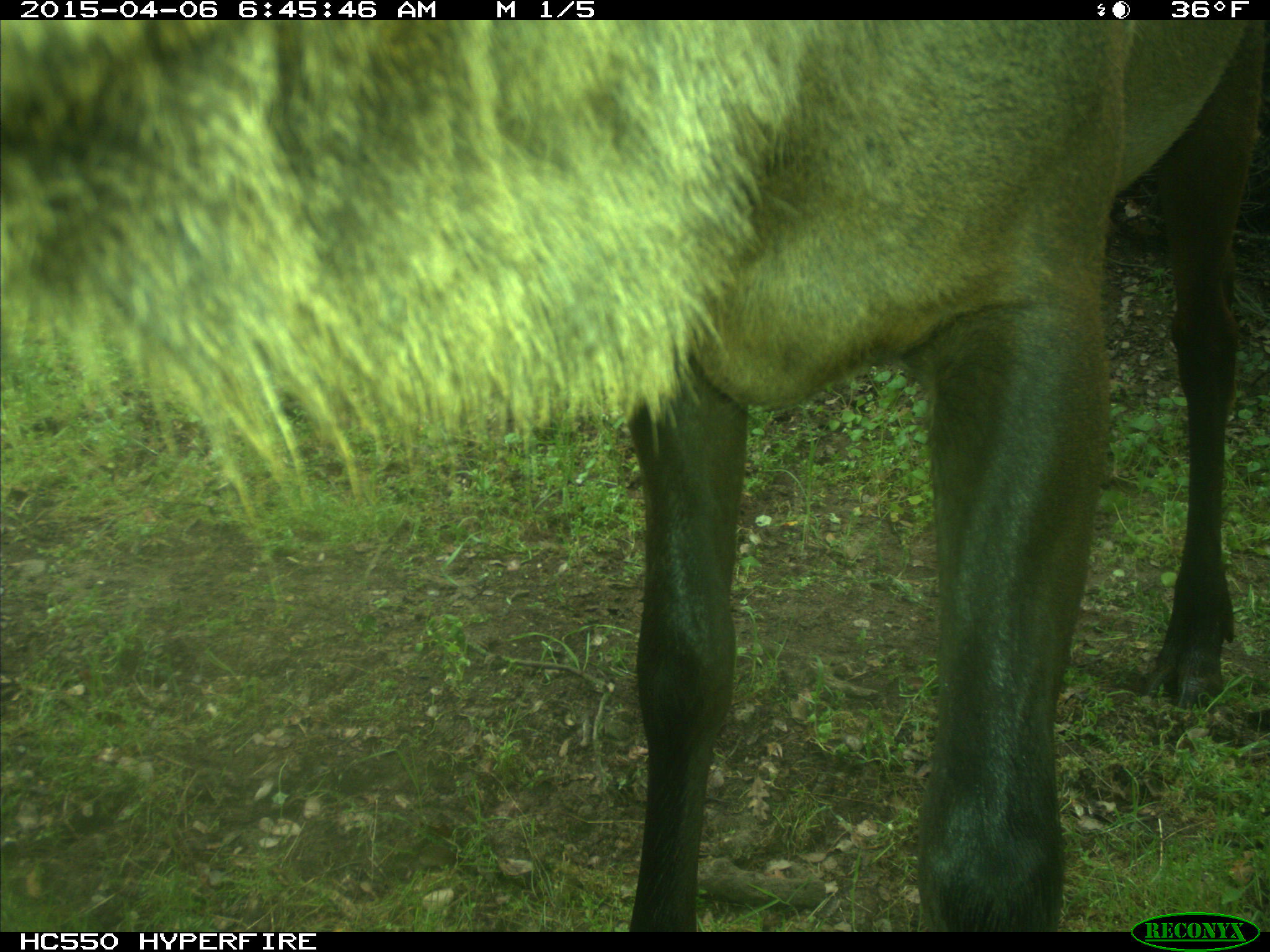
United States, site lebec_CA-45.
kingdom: Animalia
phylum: Chordata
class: Mammalia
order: Artiodactyla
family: Cervidae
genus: Cervus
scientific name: Cervus canadensis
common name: elk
Cervus canadensis (elk).